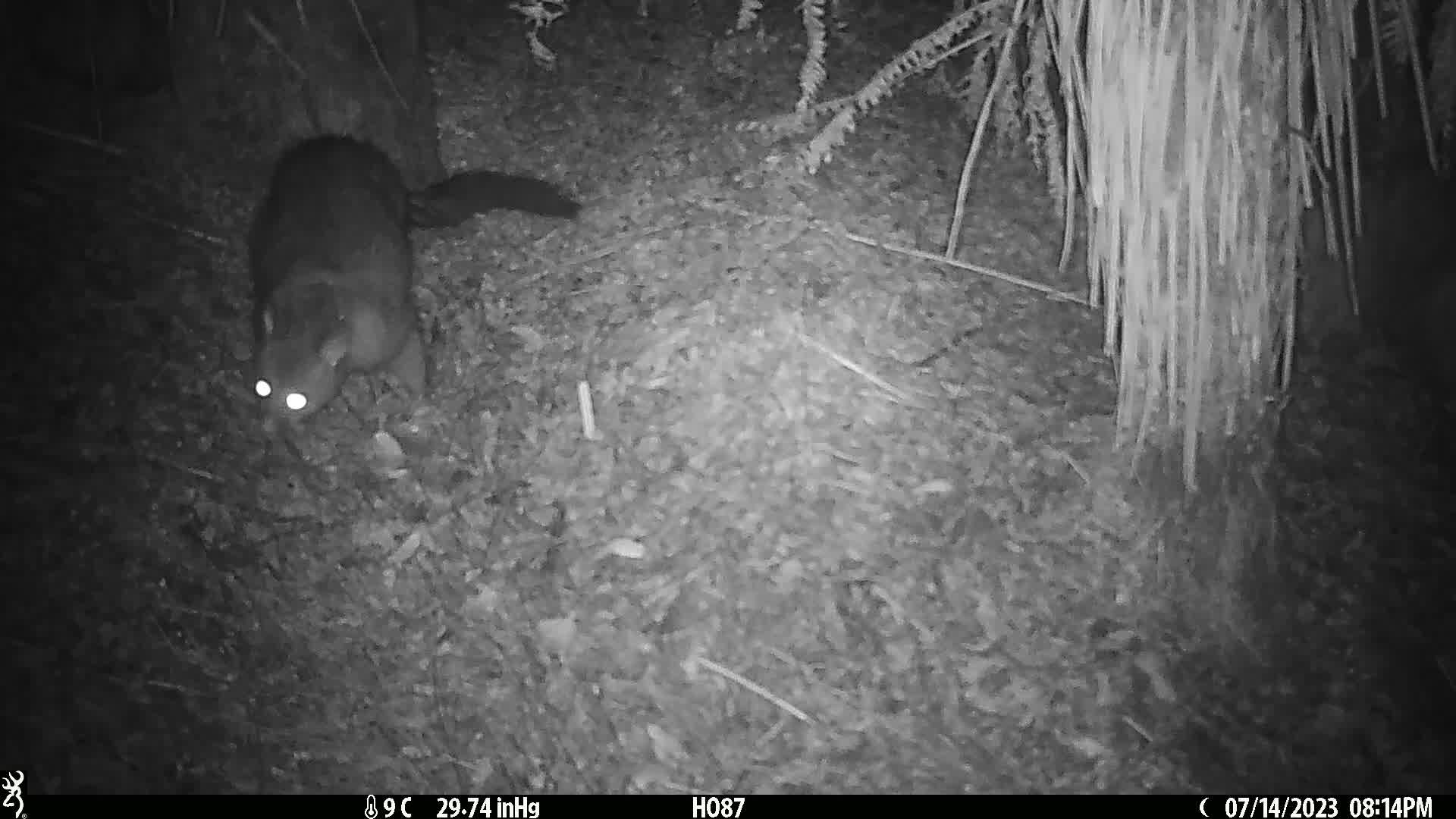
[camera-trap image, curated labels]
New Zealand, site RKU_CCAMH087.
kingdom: Animalia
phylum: Chordata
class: Mammalia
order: Diprotodontia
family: Phalangeridae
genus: Trichosurus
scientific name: Trichosurus vulpecula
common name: common brushtail possum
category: possum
Possum (common brushtail possum) (Trichosurus vulpecula).